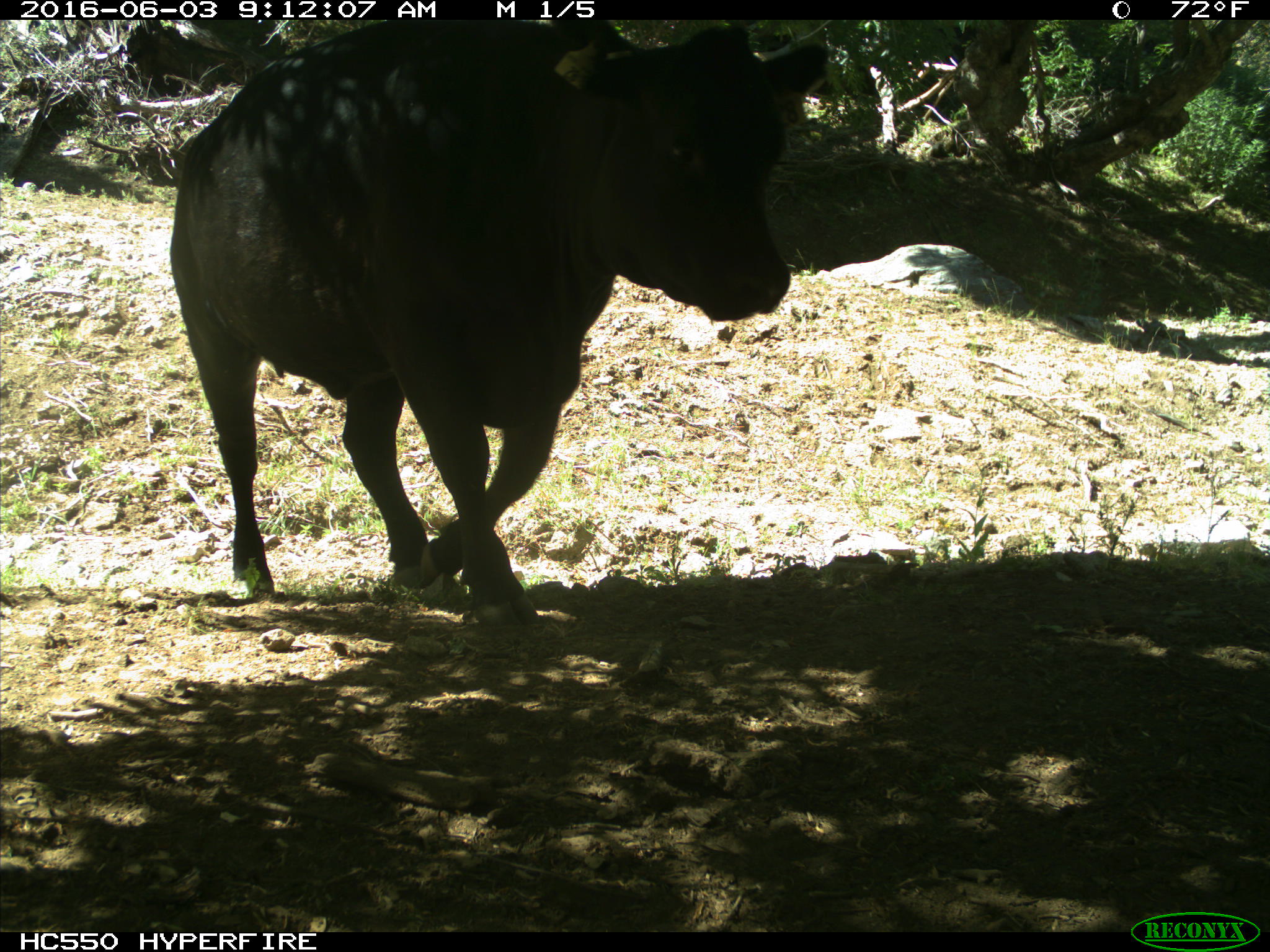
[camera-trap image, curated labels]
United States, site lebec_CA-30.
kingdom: Animalia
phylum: Chordata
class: Mammalia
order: Artiodactyla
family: Bovidae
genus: Bos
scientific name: Bos taurus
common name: domestic cow